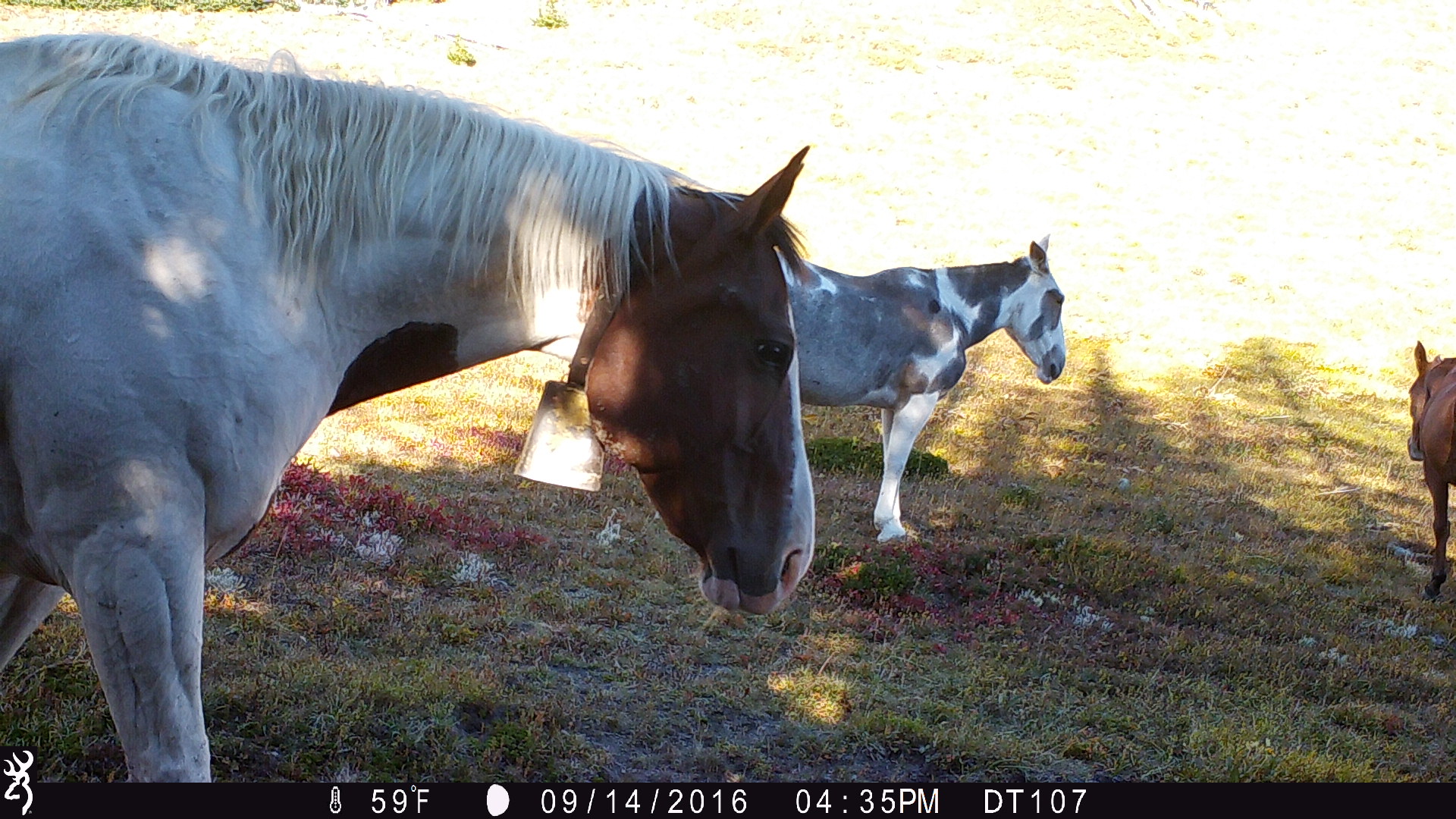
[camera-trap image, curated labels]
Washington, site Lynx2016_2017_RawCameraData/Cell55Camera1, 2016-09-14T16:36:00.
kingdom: Animalia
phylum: Chordata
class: Mammalia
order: Perissodactyla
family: Equidae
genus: Equus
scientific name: Equus caballus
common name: domestic horse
Domestic horse (Equus caballus). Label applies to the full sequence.